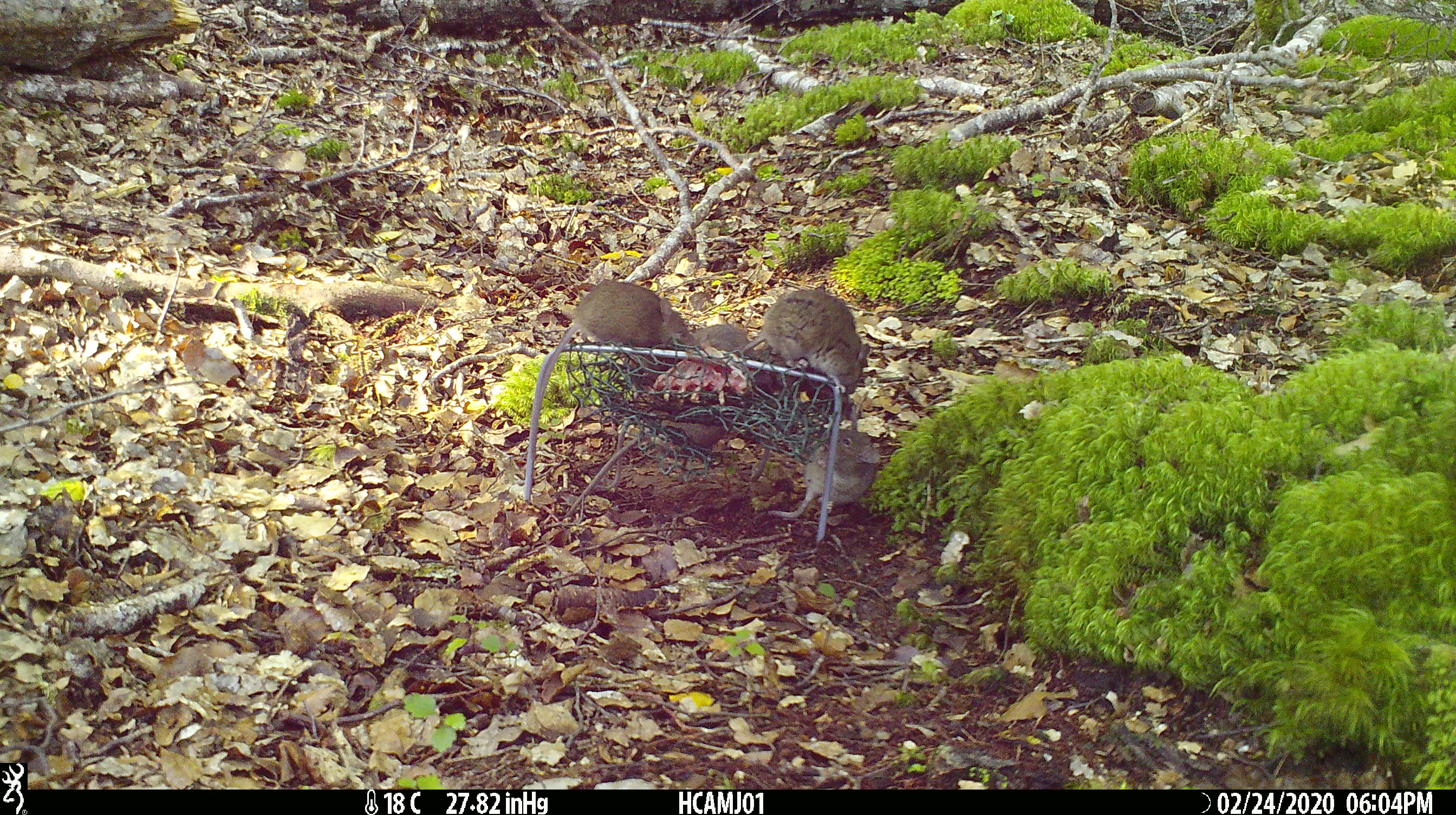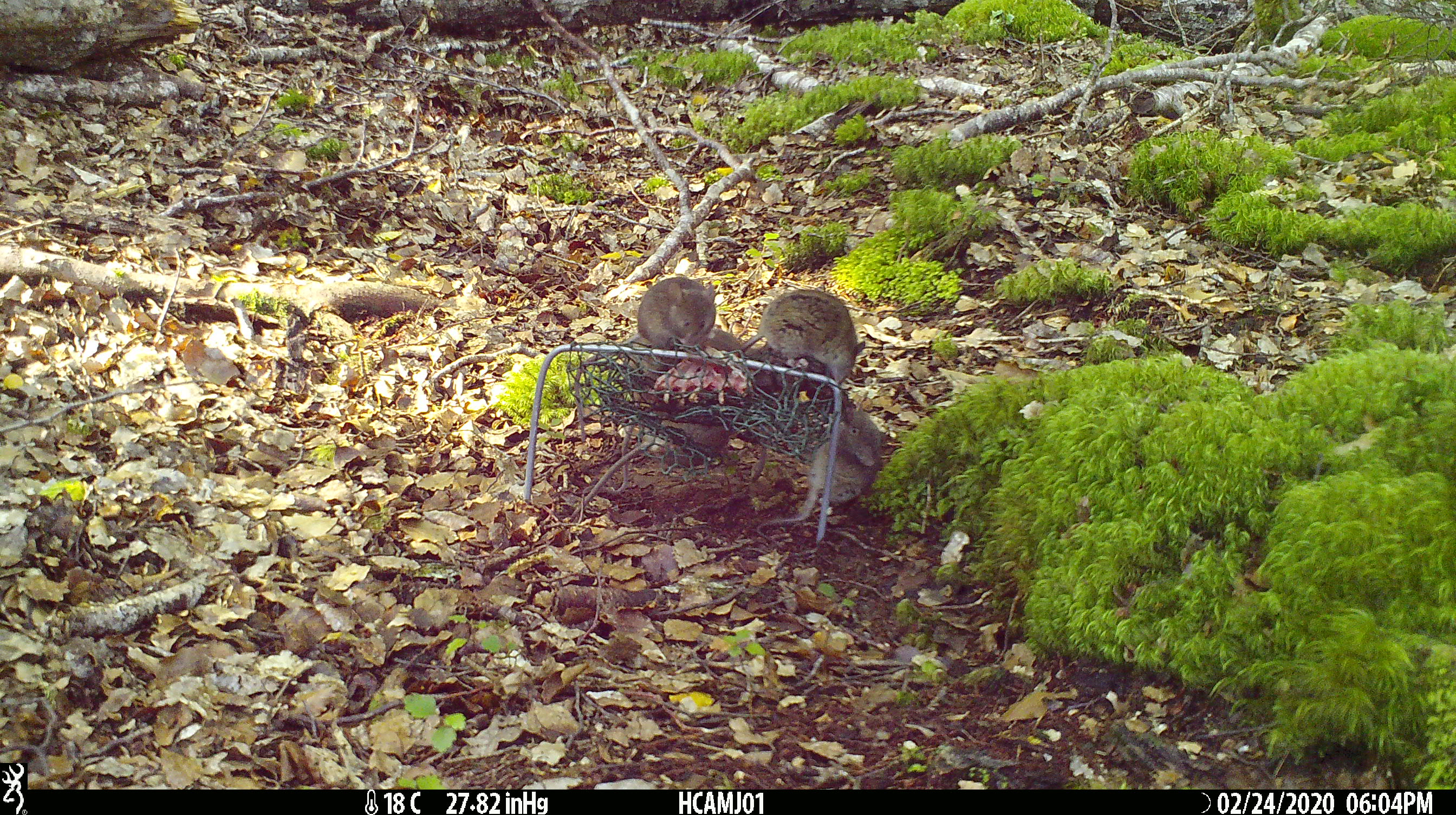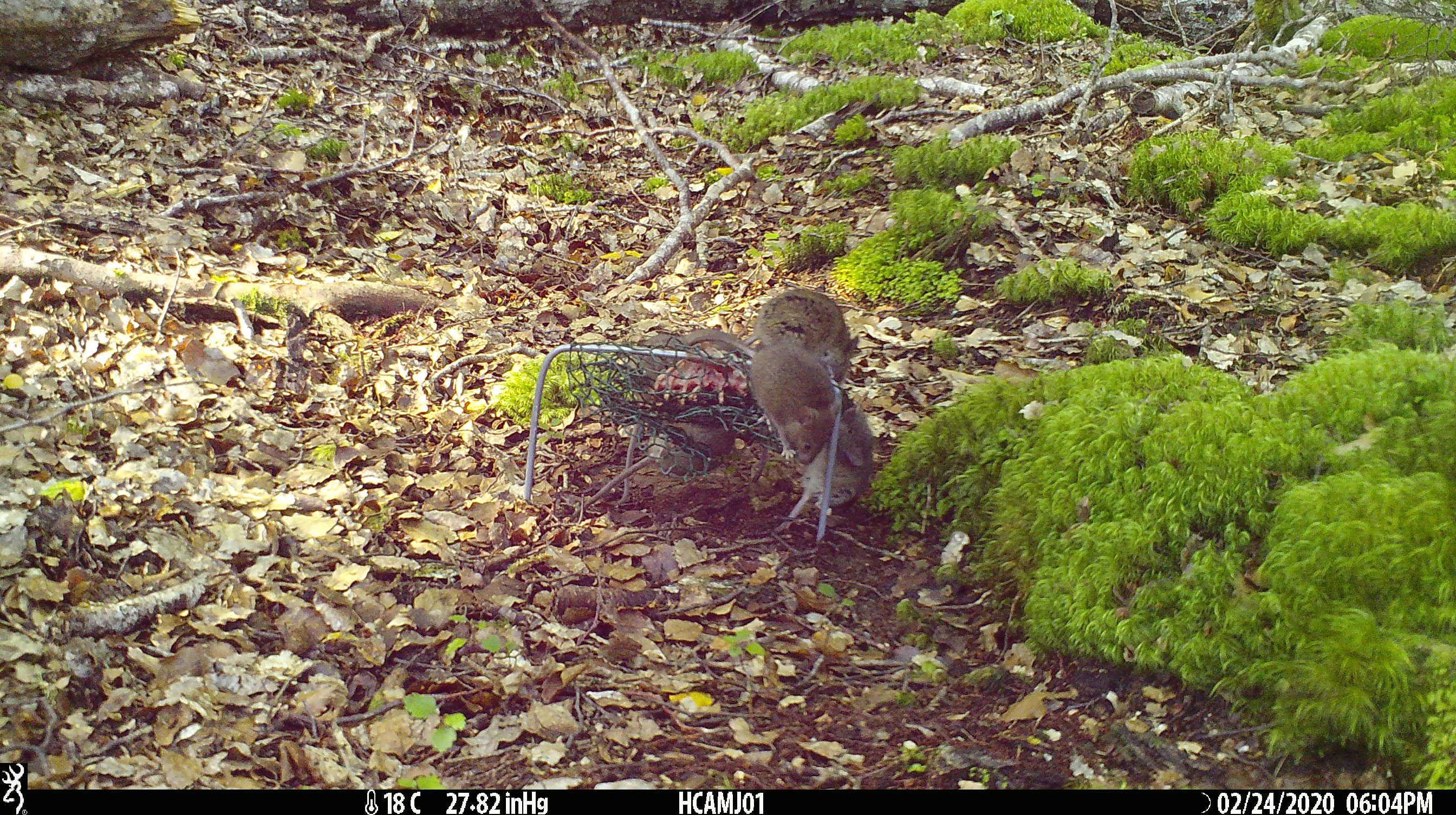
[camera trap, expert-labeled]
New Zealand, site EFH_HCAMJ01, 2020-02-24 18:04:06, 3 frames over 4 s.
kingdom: Animalia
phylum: Chordata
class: Mammalia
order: Rodentia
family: Muridae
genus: Mus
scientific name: Mus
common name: mouse